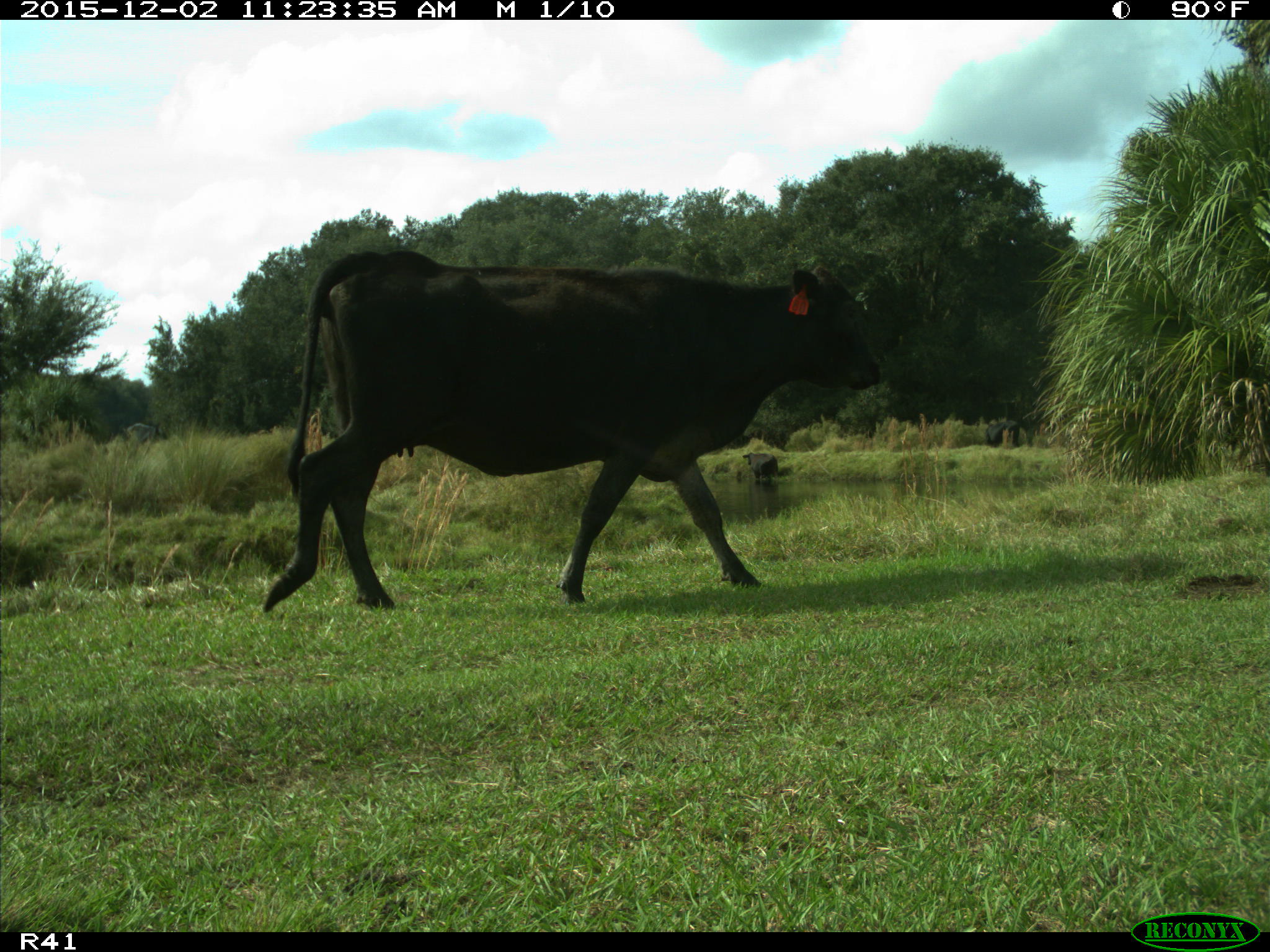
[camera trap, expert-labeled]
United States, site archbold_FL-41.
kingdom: Animalia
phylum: Chordata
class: Mammalia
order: Artiodactyla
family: Bovidae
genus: Bos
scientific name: Bos taurus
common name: domestic cow